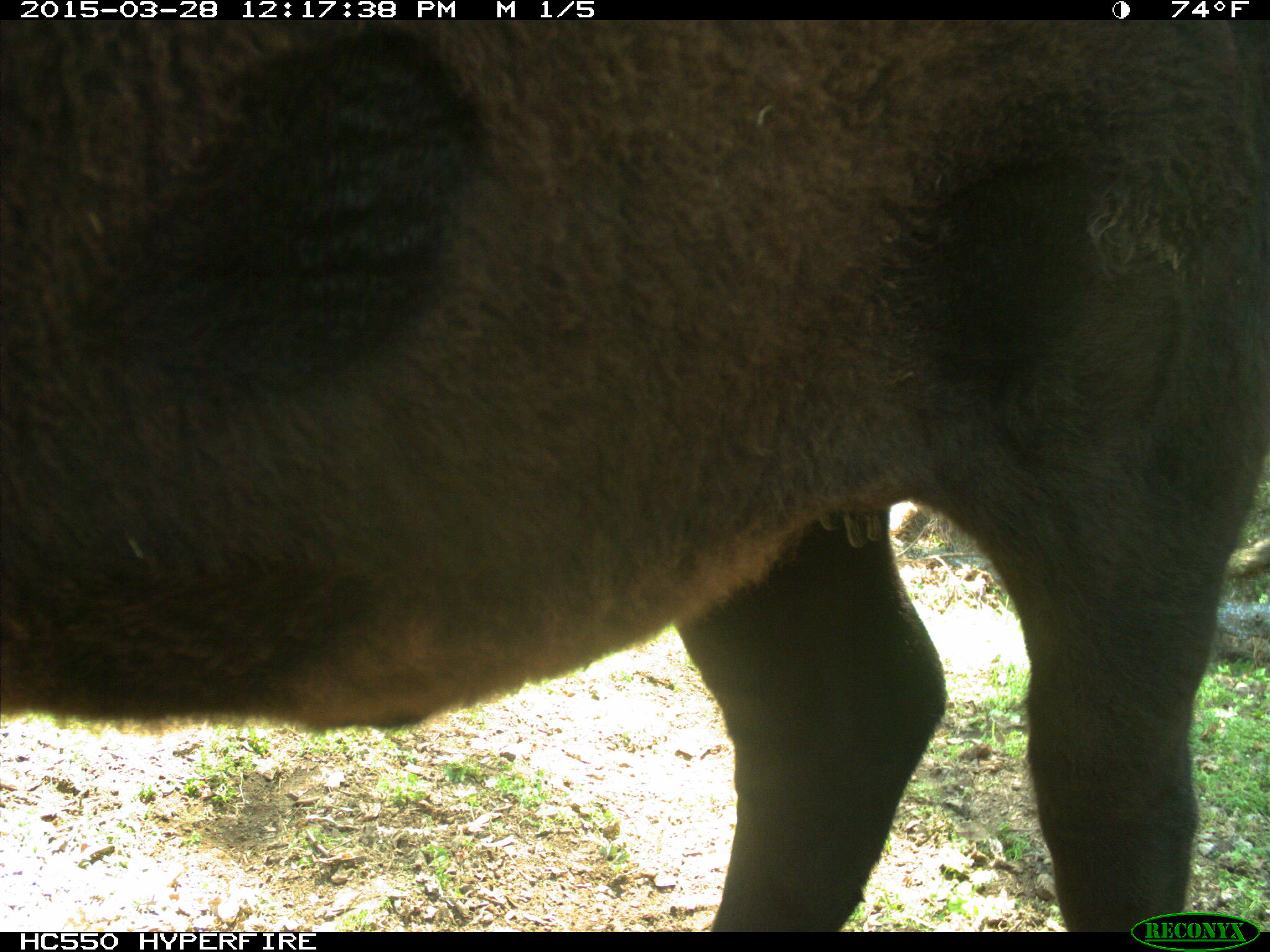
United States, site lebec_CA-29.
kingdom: Animalia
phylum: Chordata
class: Mammalia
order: Artiodactyla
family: Bovidae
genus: Bos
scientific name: Bos taurus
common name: domestic cow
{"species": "Bos taurus (domestic cow)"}